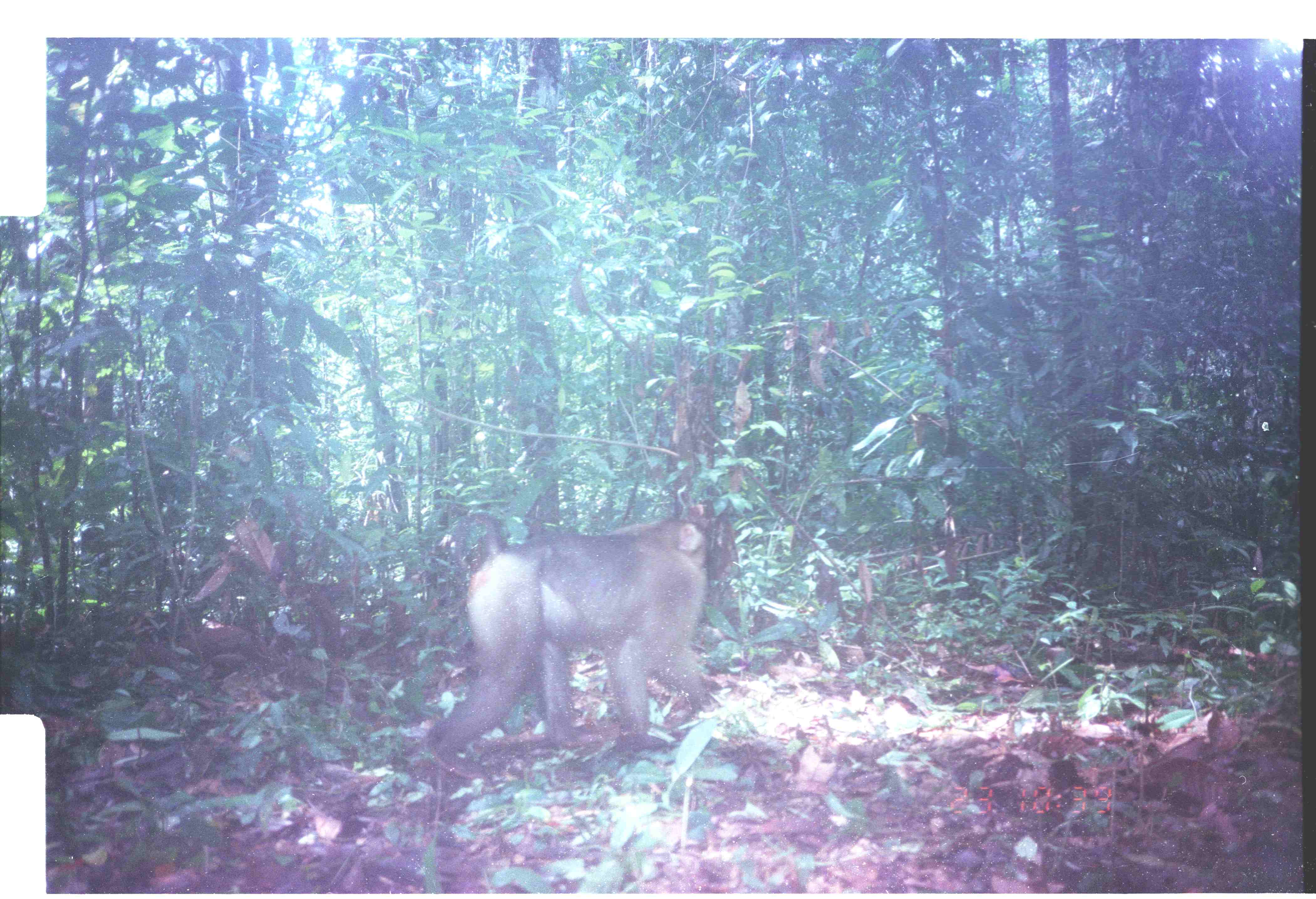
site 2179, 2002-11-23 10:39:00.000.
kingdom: Animalia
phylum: Chordata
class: Mammalia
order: Primates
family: Cercopithecidae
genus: Macaca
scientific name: Macaca nemestrina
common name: southern pig-tailed macaque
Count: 1.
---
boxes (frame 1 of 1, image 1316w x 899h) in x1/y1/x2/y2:
macaca nemestrina: 424/497/739/780